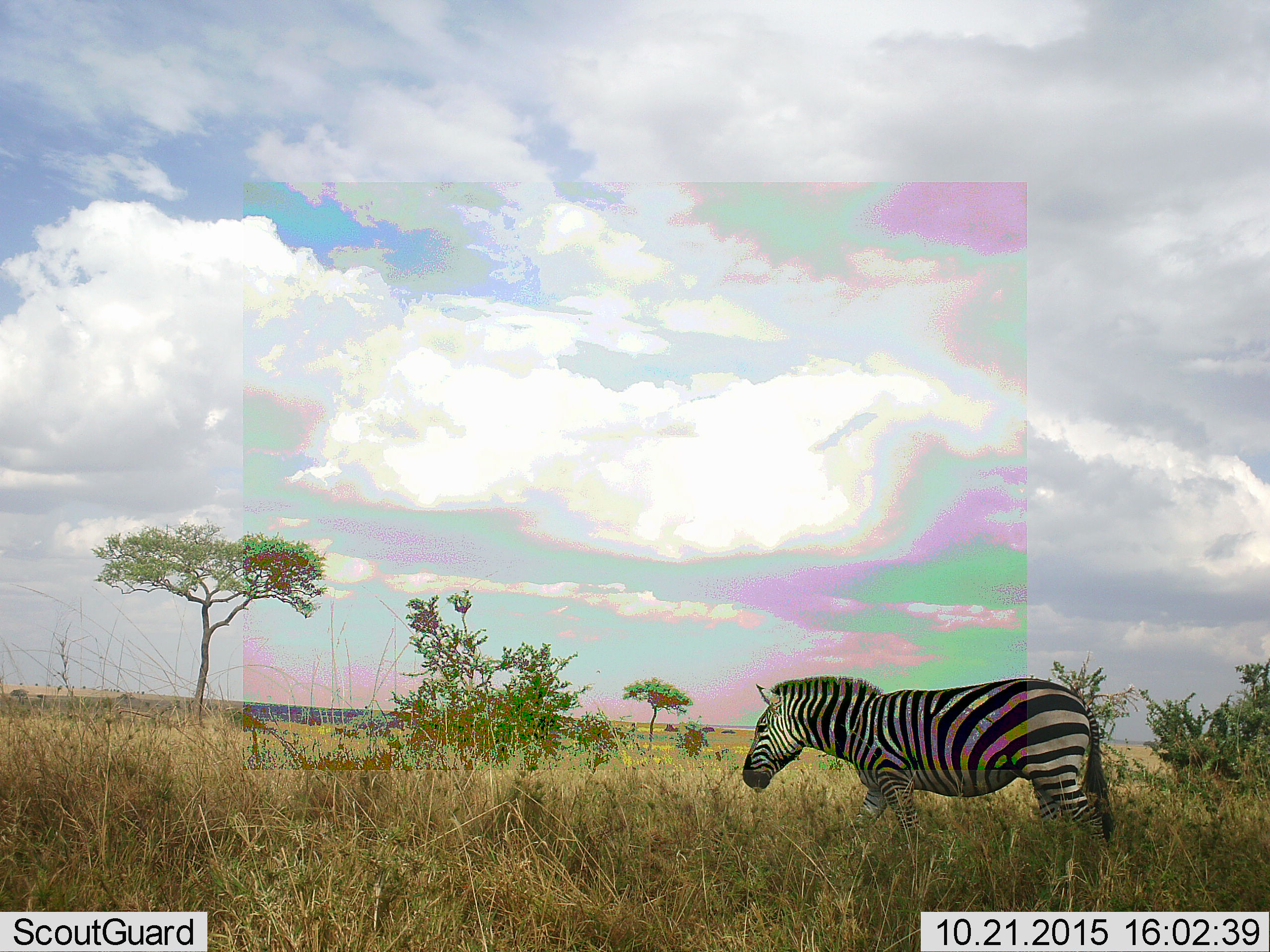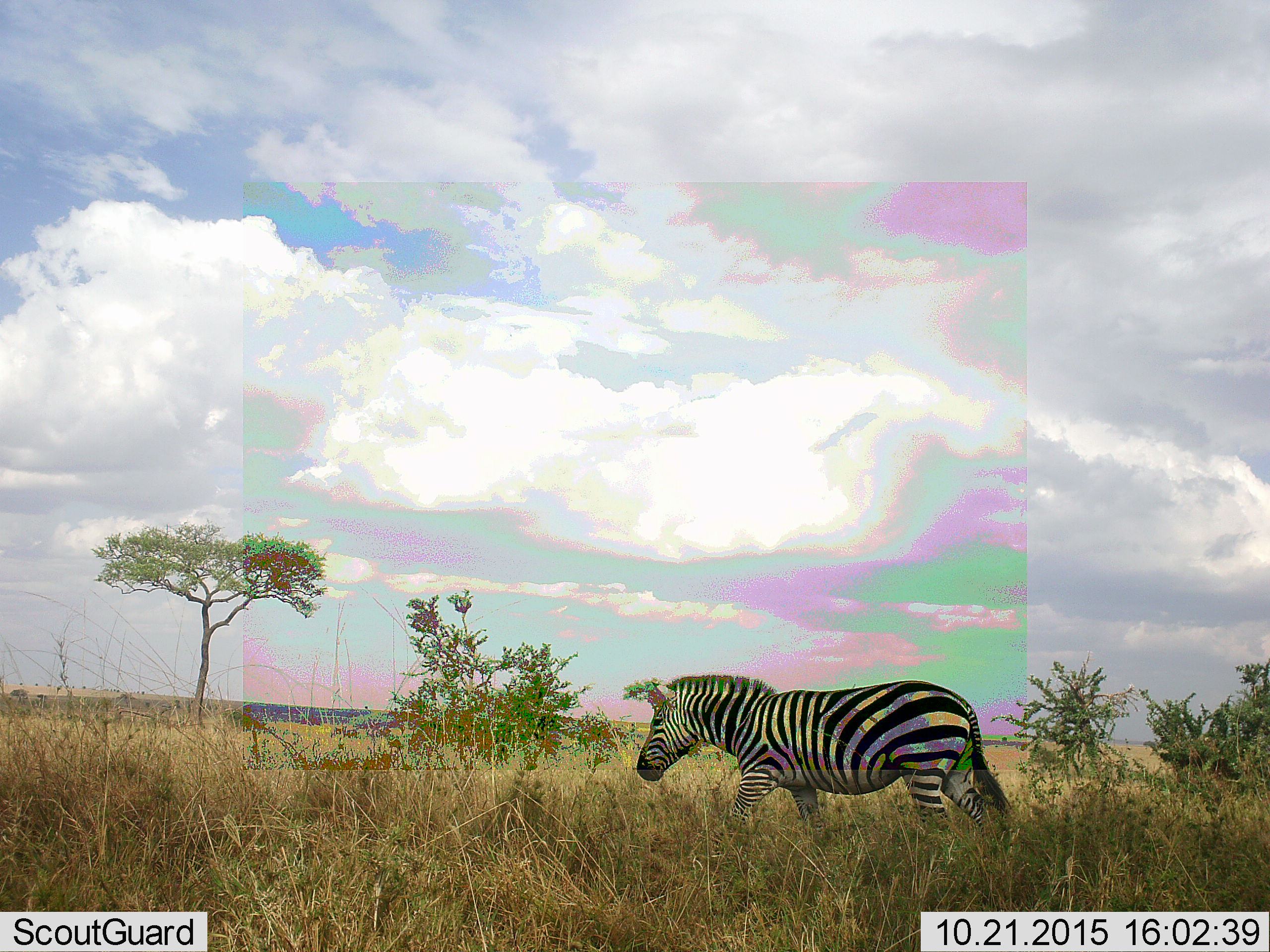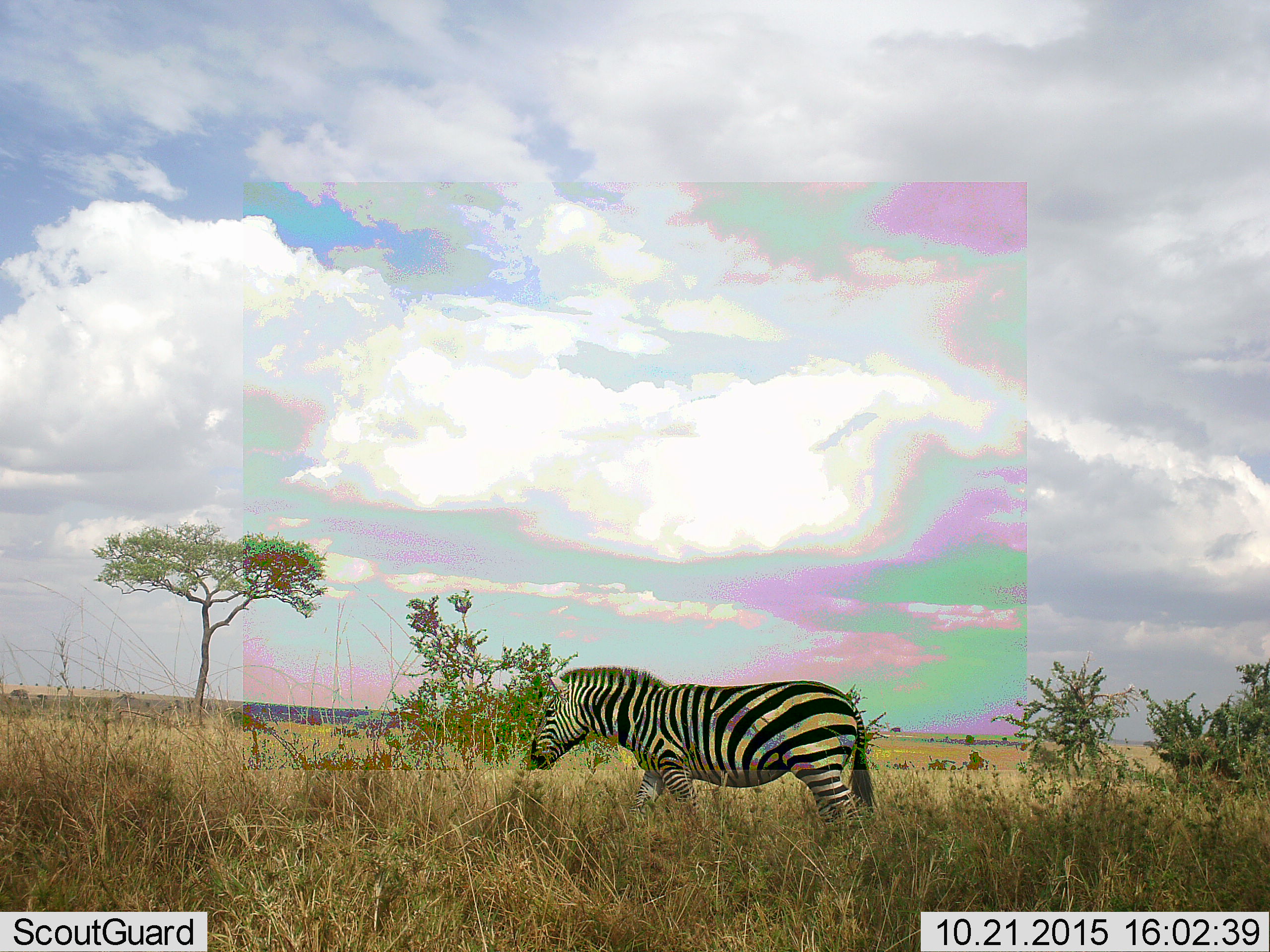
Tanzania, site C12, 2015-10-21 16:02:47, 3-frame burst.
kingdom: Animalia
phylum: Chordata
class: Mammalia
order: Perissodactyla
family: Equidae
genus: Equus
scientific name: Equus quagga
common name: plains zebra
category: zebra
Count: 1.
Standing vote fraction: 18%.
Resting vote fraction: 0%.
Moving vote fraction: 82%.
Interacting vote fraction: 0%.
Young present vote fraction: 6%.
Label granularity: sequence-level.